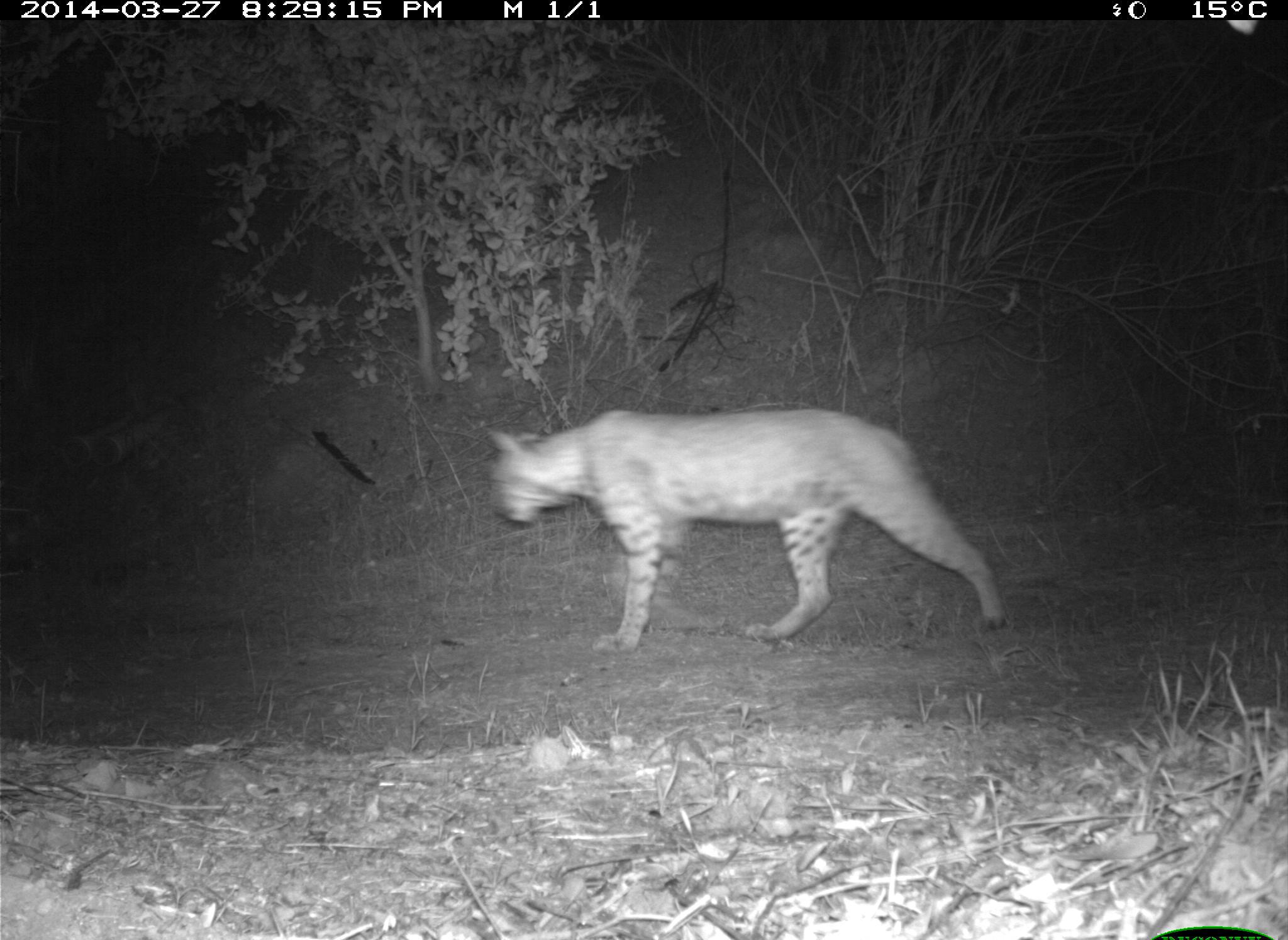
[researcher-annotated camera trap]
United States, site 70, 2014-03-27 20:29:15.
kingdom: Animalia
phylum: Chordata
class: Mammalia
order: Carnivora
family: Felidae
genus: Lynx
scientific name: Lynx rufus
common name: bobcat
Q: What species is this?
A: Bobcat (Lynx rufus).